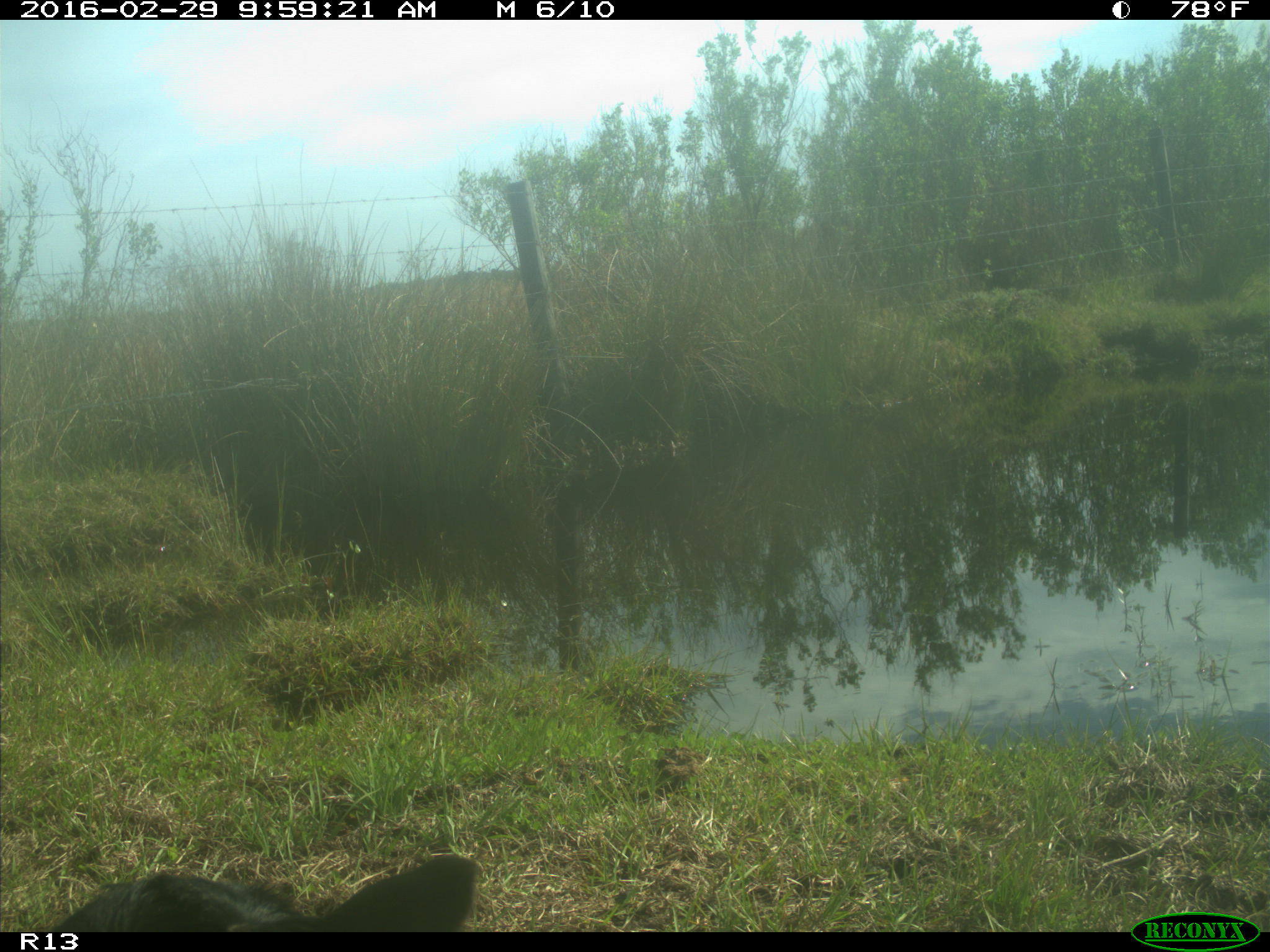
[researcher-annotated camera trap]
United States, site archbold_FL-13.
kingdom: Animalia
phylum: Chordata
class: Mammalia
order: Artiodactyla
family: Bovidae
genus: Bos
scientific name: Bos taurus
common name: domestic cow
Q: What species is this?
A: Bos taurus (domestic cow).